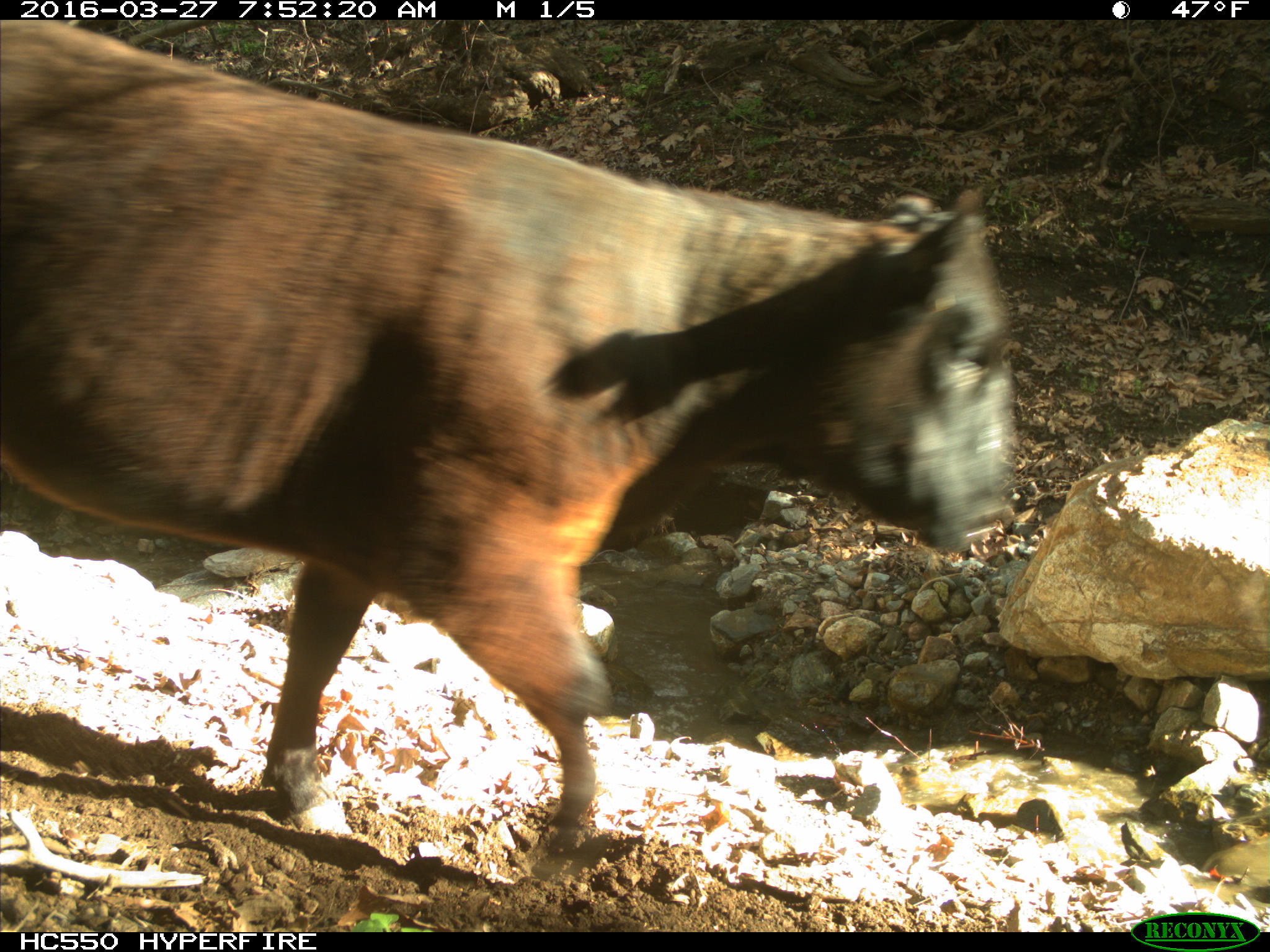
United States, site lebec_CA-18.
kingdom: Animalia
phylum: Chordata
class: Mammalia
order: Artiodactyla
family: Bovidae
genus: Bos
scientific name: Bos taurus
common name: domestic cow